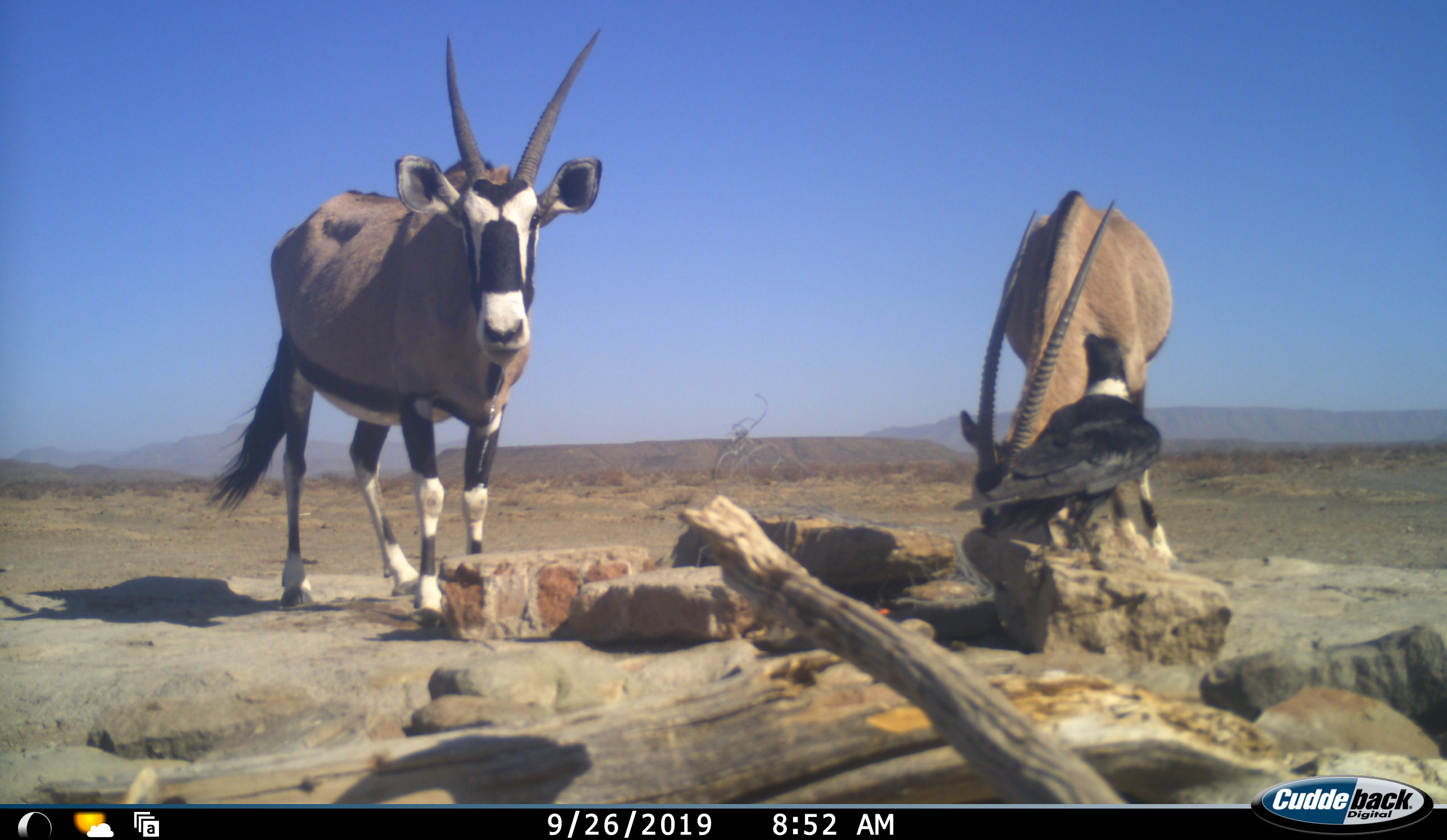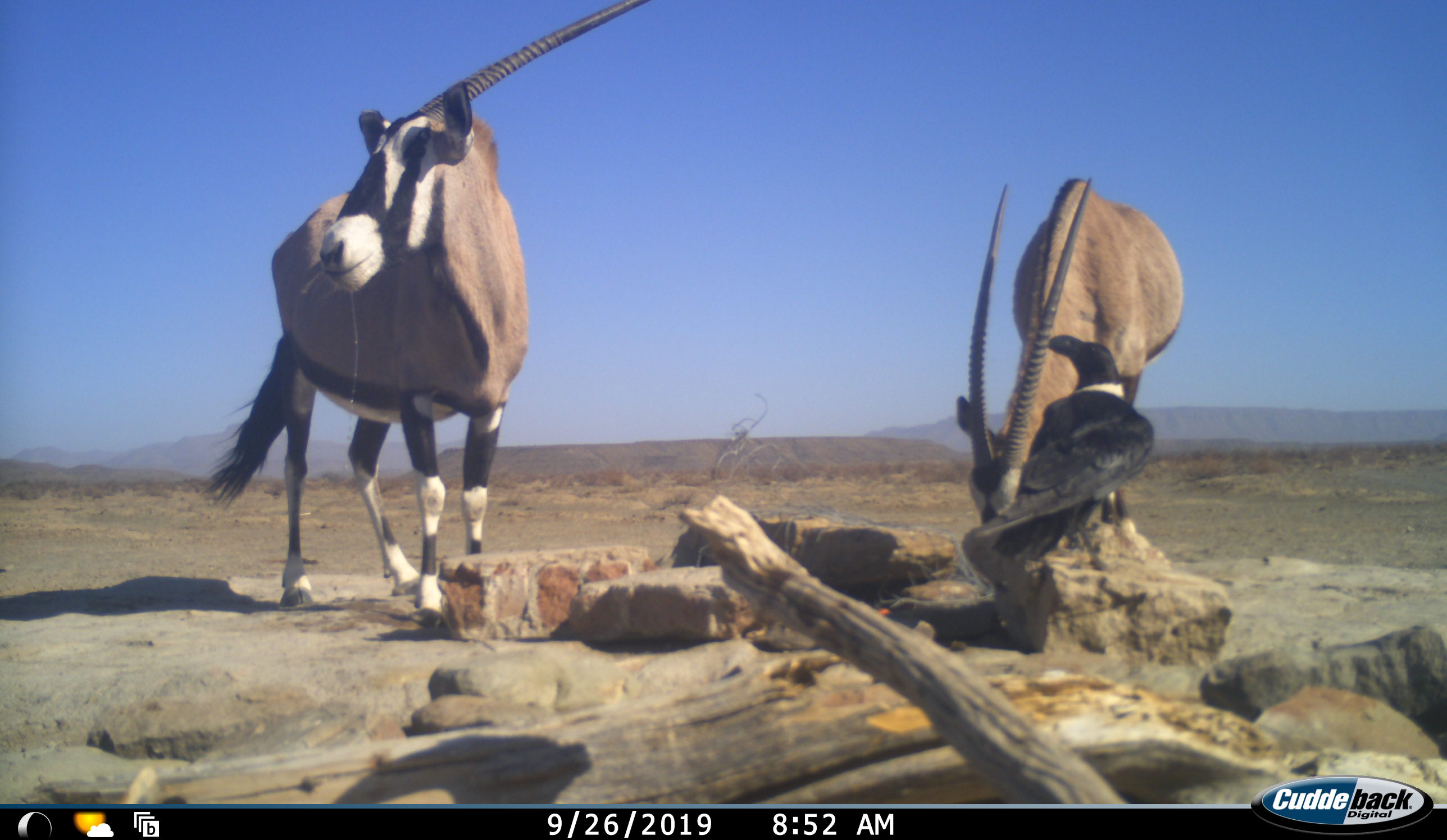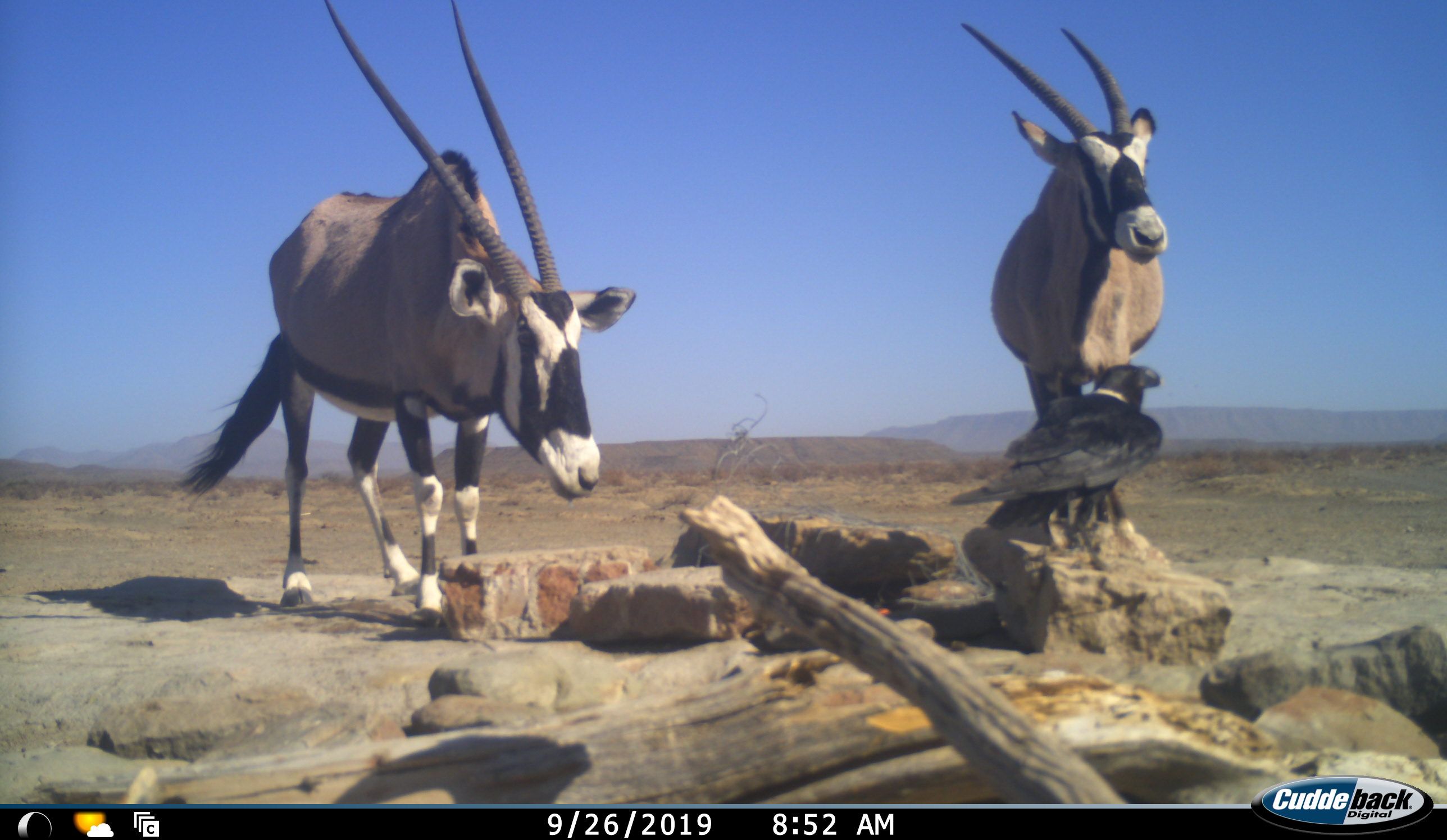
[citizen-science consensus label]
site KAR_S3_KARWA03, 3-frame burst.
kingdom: Animalia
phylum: Chordata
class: Aves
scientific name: Aves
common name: bird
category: birdother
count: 1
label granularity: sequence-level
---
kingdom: Animalia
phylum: Chordata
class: Mammalia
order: Artiodactyla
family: Bovidae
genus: Oryx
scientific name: Oryx gazella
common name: gemsbok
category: oryx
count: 2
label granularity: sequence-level